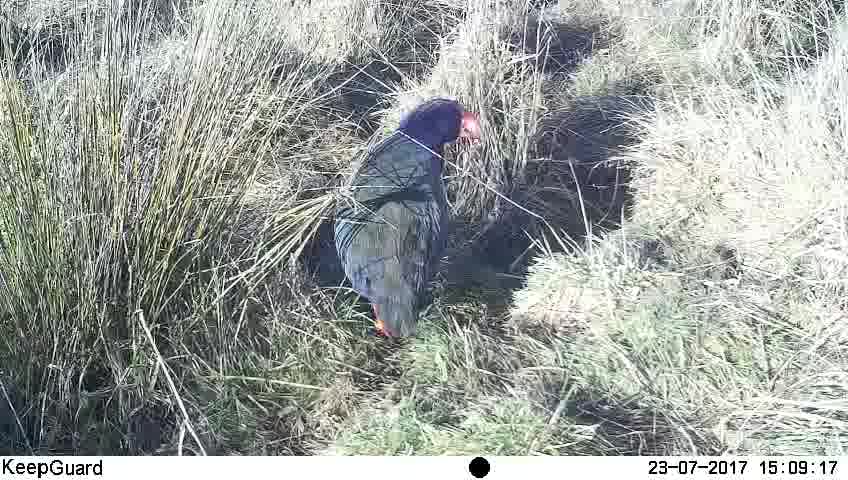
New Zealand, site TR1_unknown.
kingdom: Animalia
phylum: Chordata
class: Aves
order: Gruiformes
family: Rallidae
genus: Porphyrio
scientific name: Porphyrio mantelli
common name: takahe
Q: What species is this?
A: Takahe (Porphyrio mantelli).